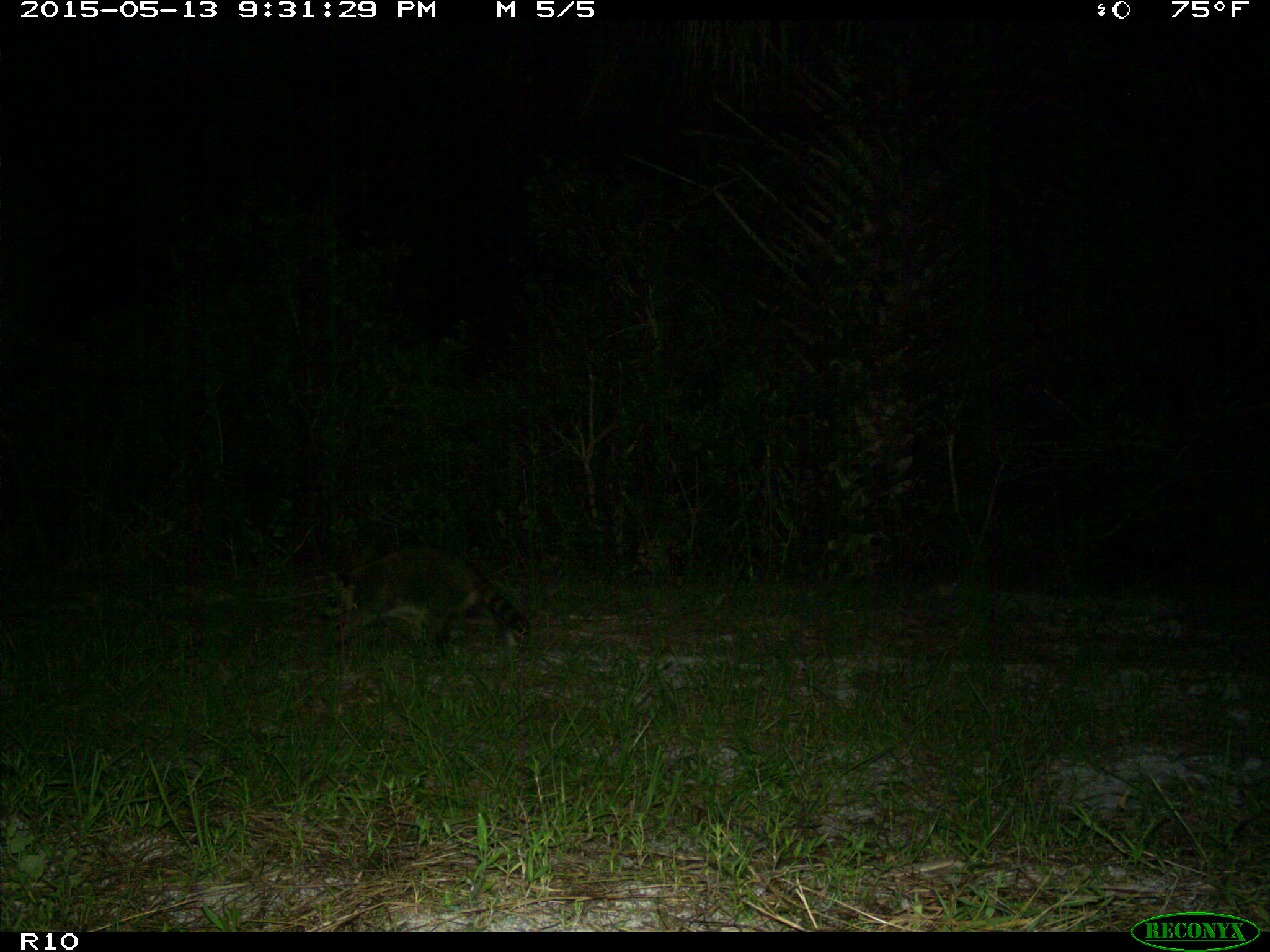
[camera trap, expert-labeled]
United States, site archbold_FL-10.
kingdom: Animalia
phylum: Chordata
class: Mammalia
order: Carnivora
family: Procyonidae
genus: Procyon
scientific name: Procyon lotor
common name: common raccoon